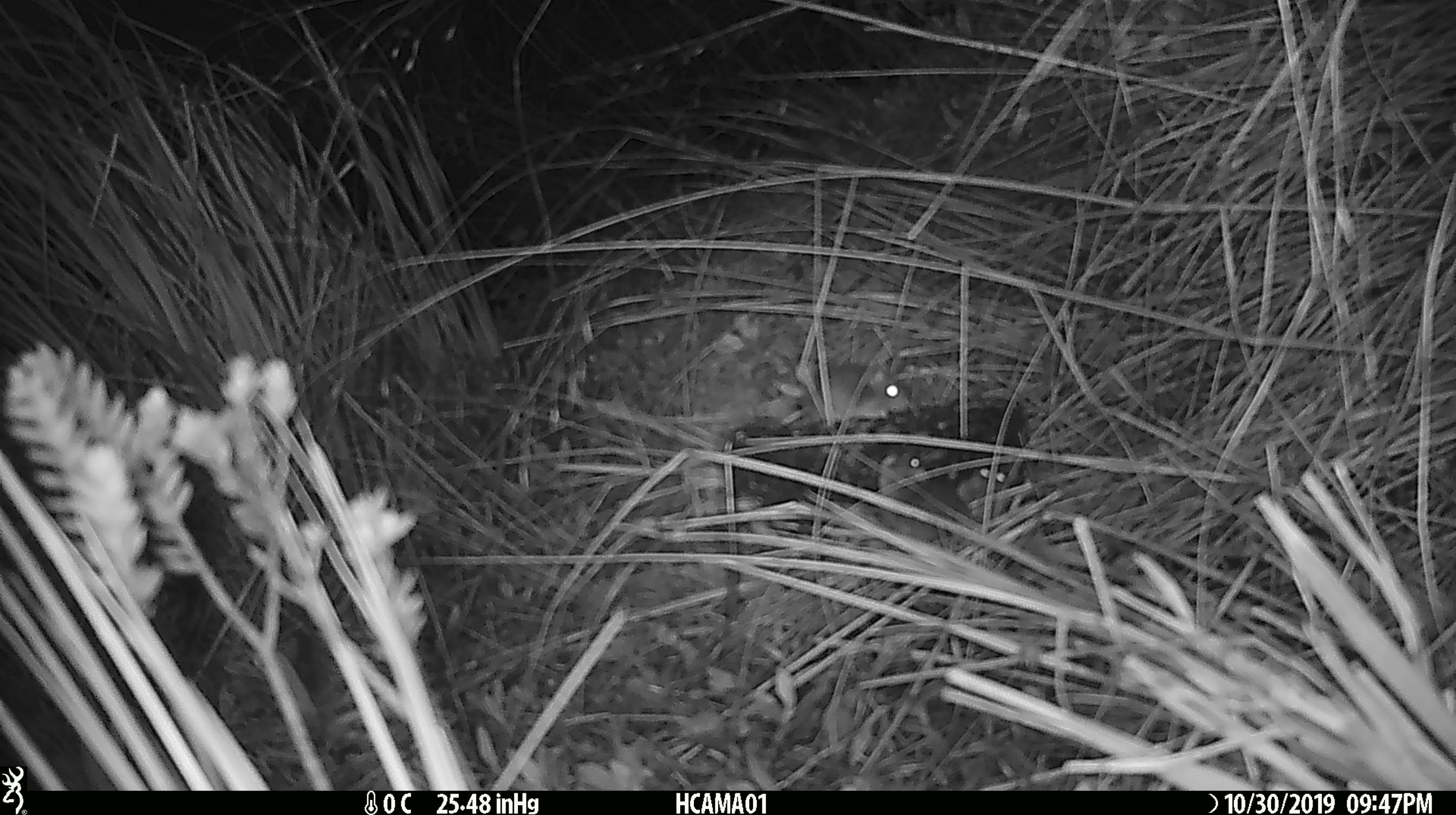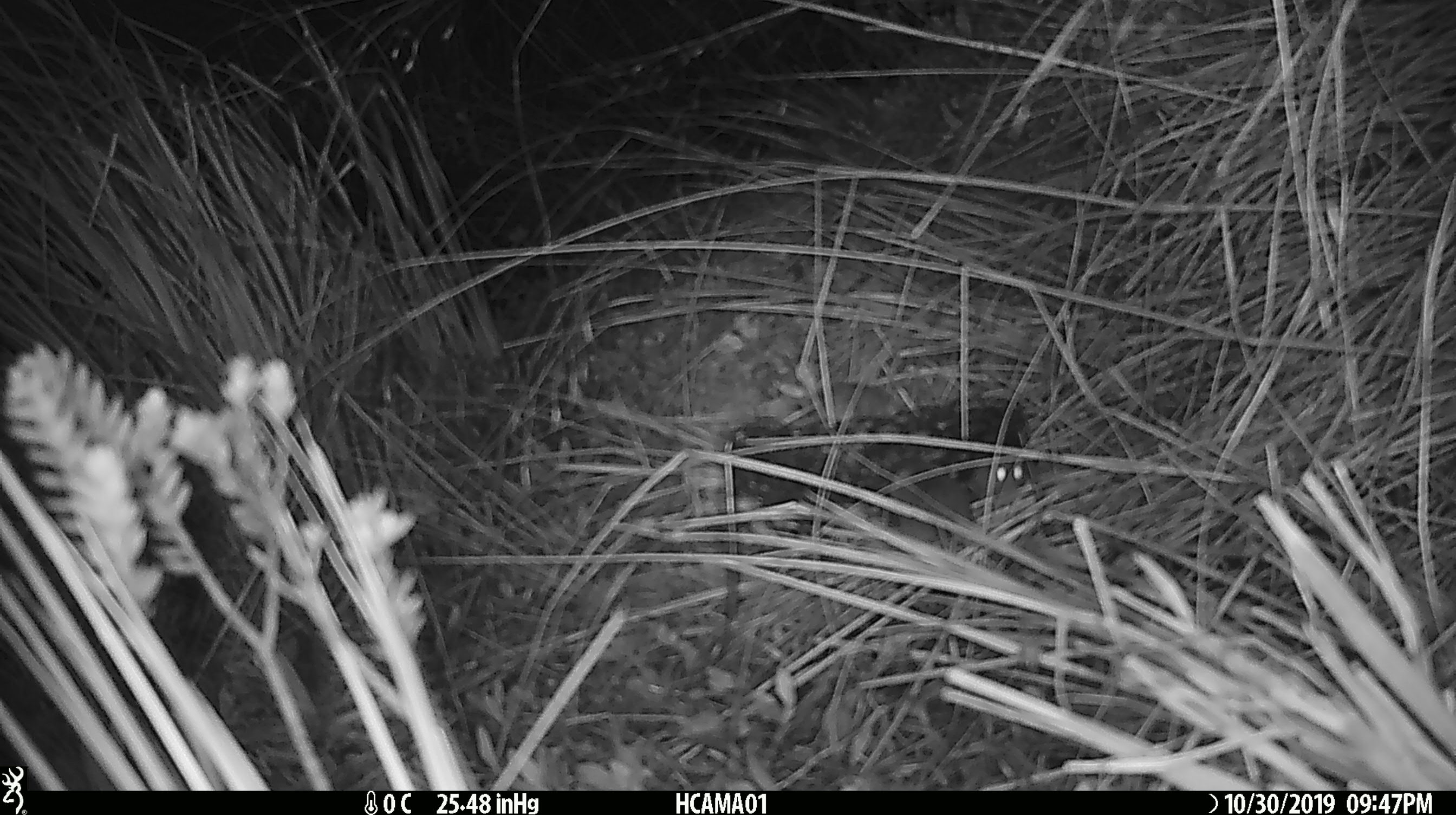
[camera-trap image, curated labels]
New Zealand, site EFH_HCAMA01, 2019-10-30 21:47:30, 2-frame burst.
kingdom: Animalia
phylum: Chordata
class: Mammalia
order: Rodentia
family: Muridae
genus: Mus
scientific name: Mus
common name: mouse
Mouse (Mus).